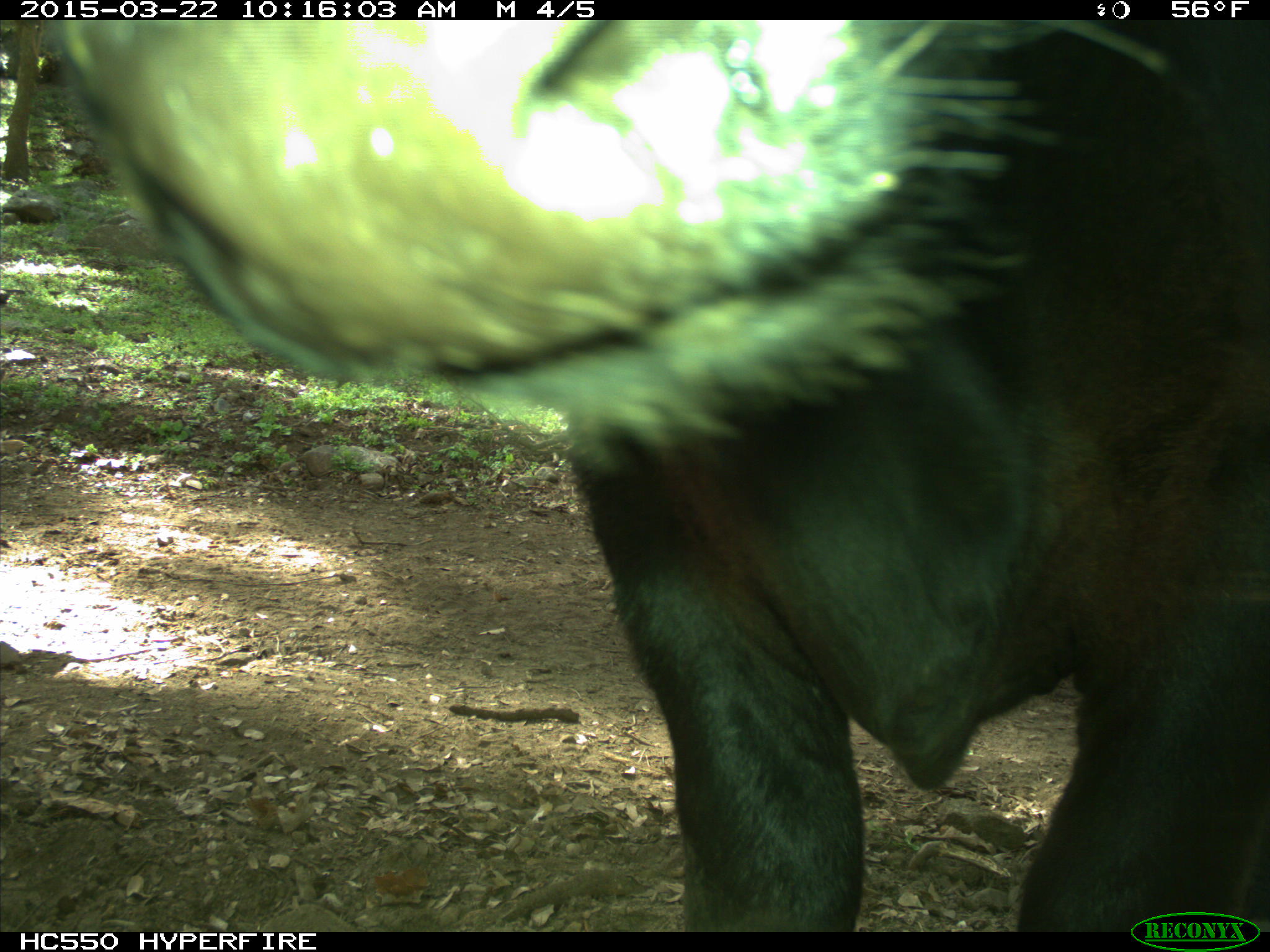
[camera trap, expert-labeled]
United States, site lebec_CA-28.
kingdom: Animalia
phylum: Chordata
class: Mammalia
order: Artiodactyla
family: Bovidae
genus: Bos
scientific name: Bos taurus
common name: domestic cow